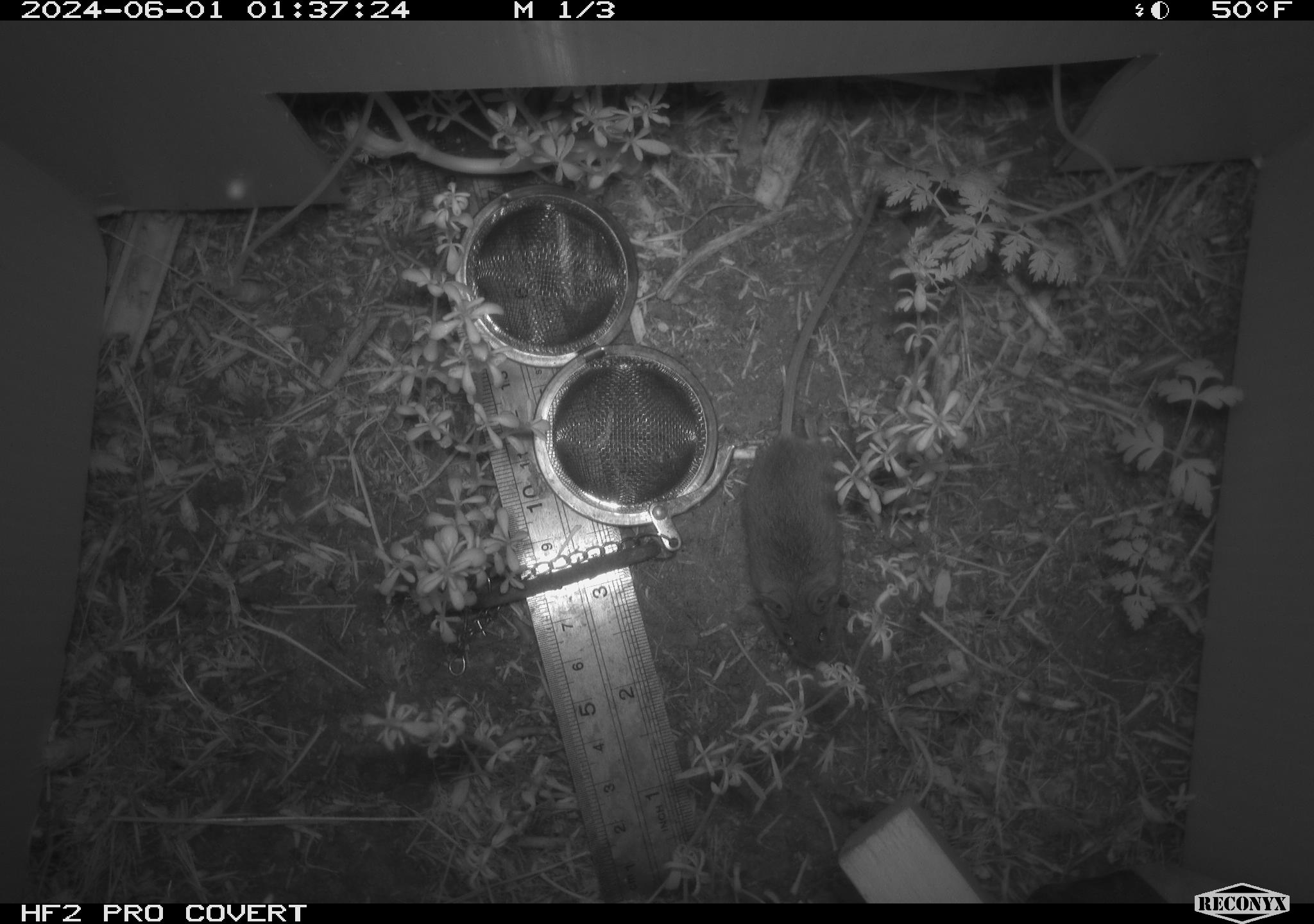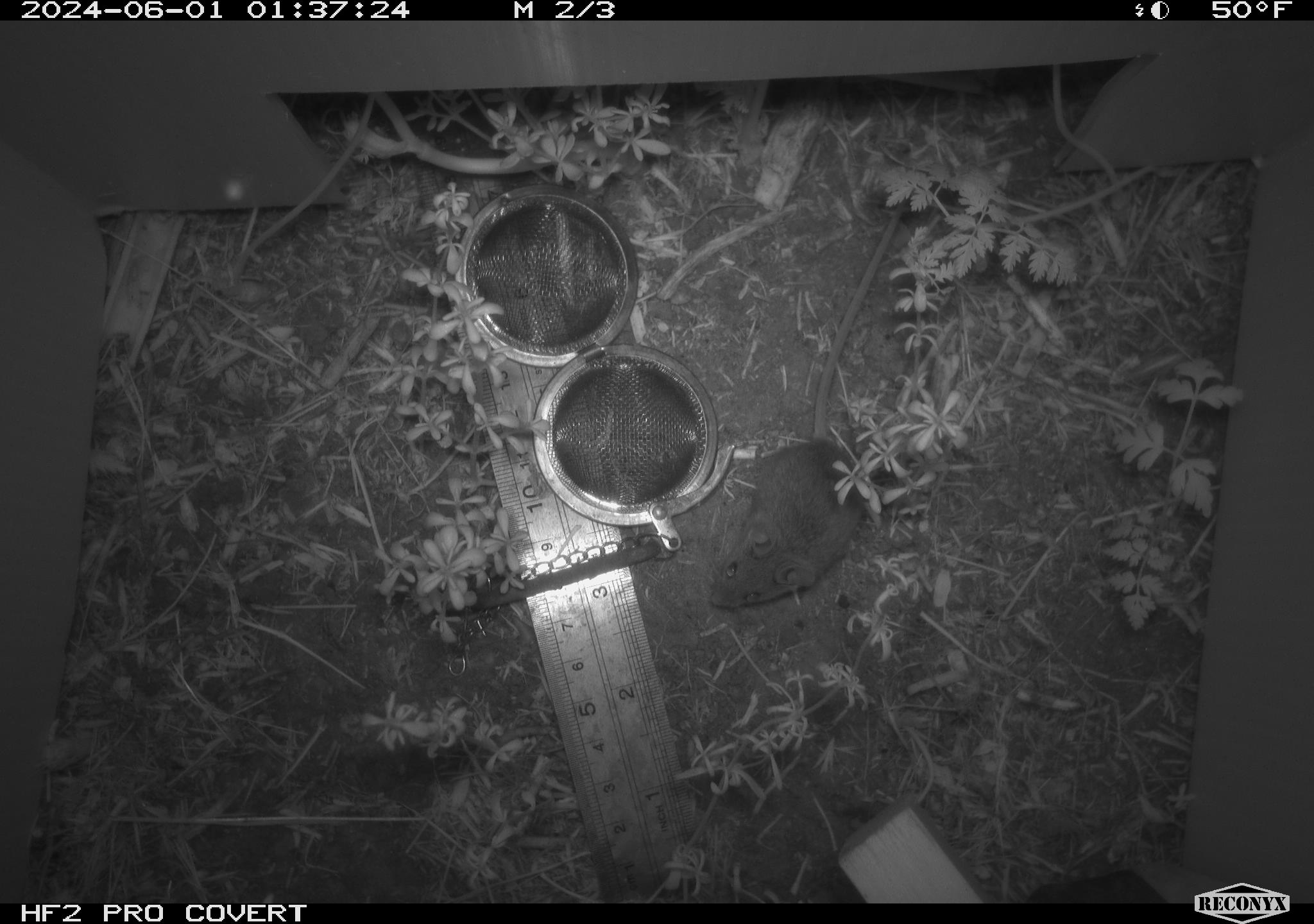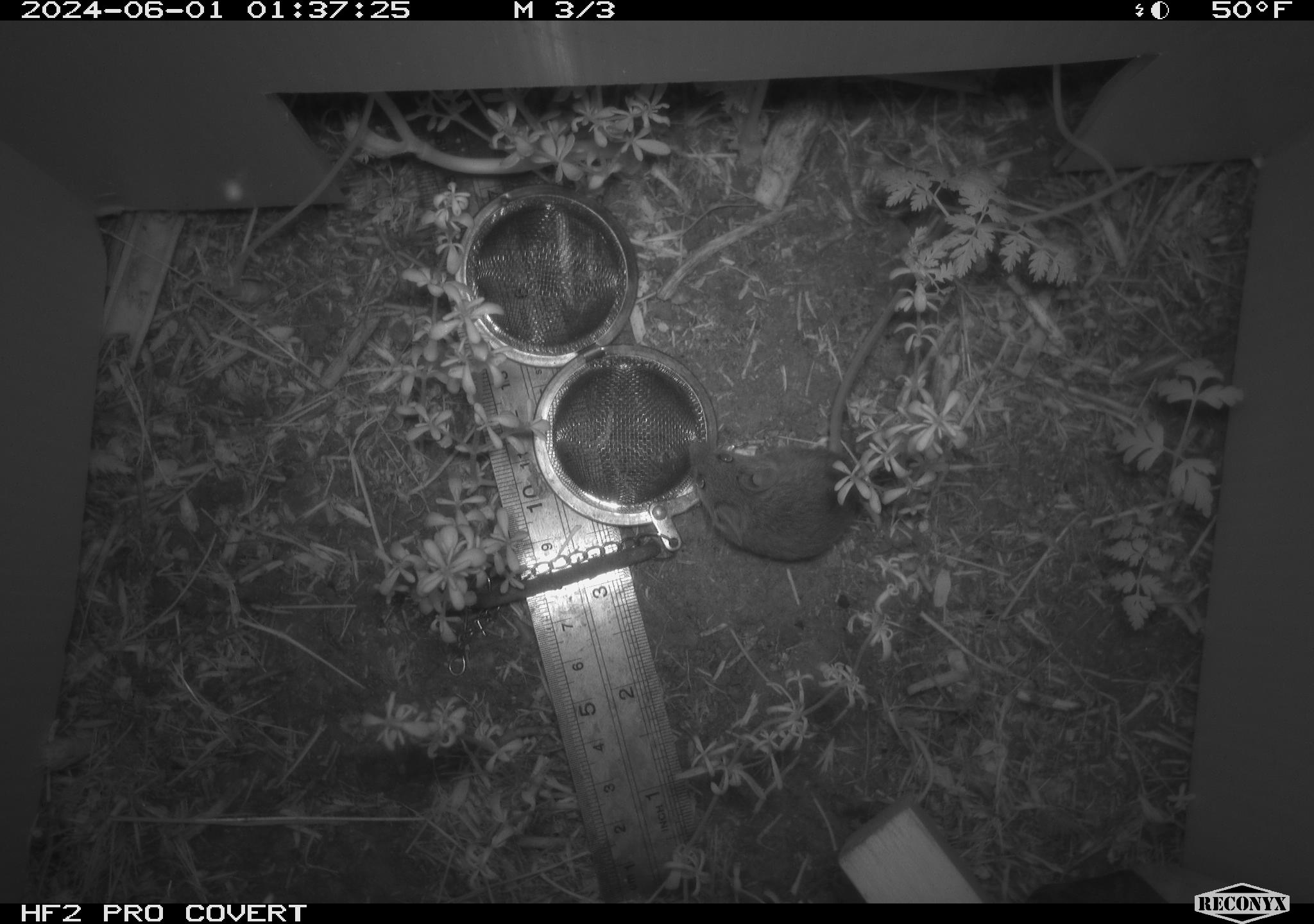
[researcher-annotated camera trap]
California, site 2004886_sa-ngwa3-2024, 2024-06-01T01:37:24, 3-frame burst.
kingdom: Animalia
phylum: Chordata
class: Mammalia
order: Rodentia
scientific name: Rodentia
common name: mouse species